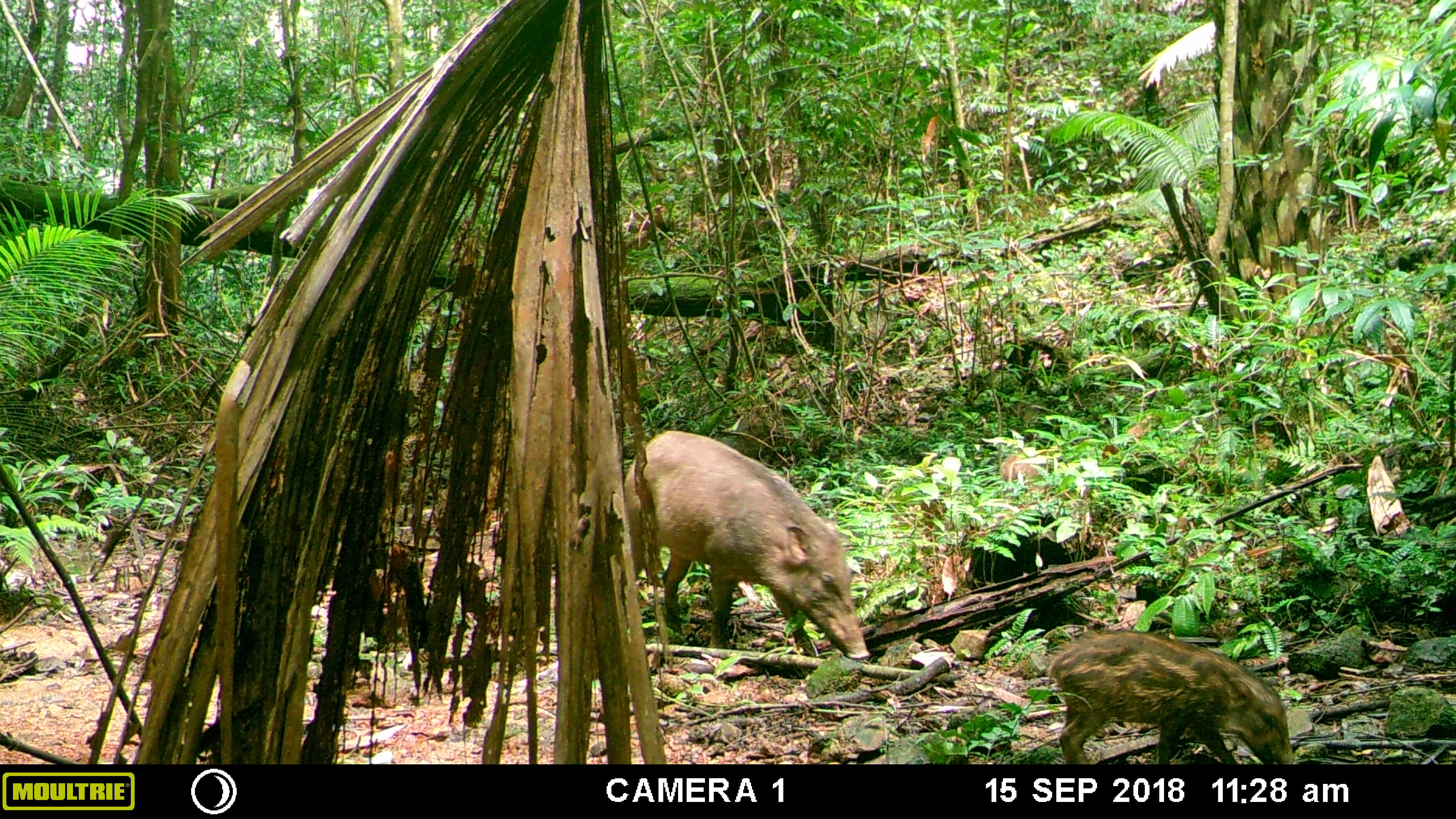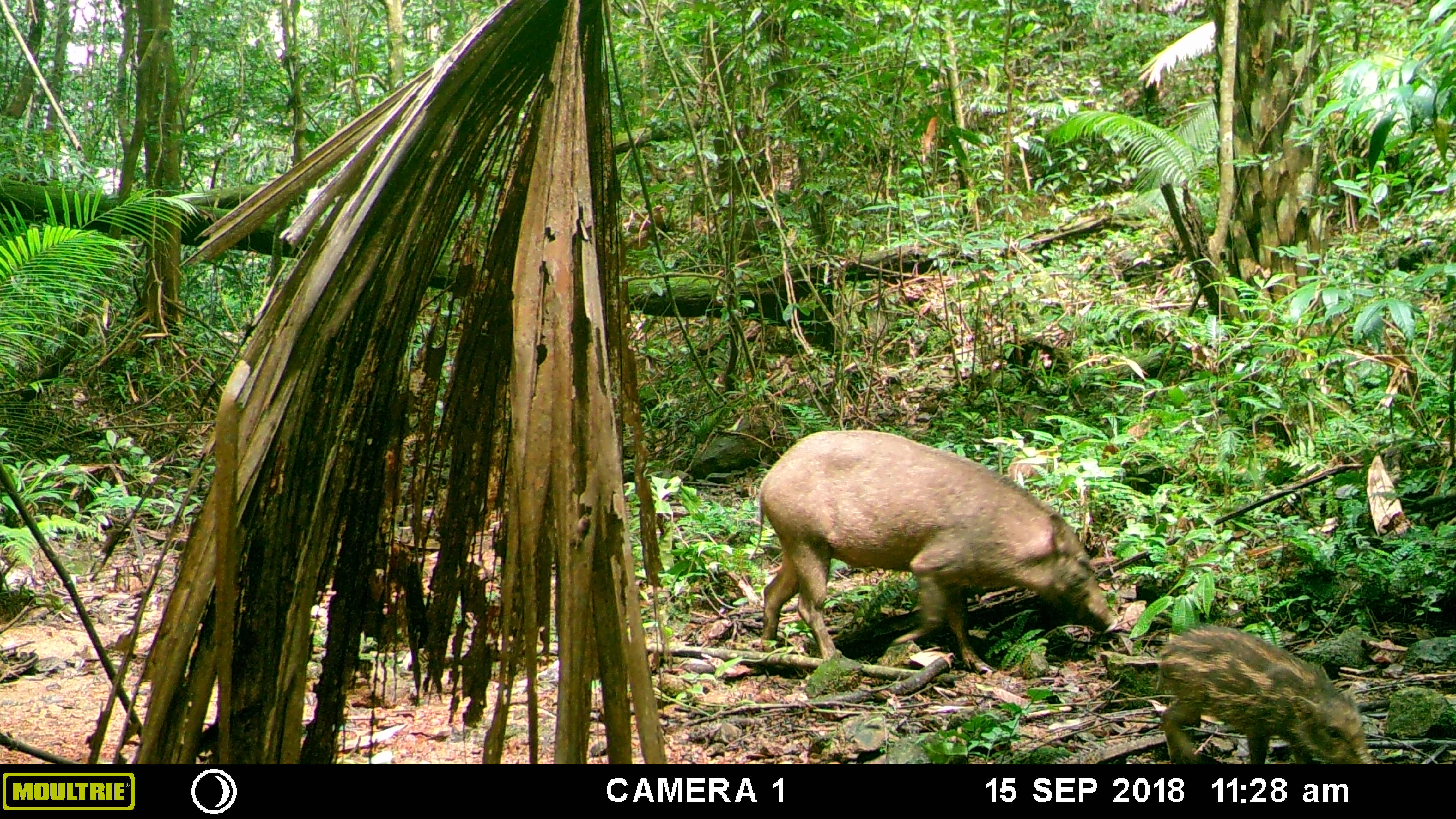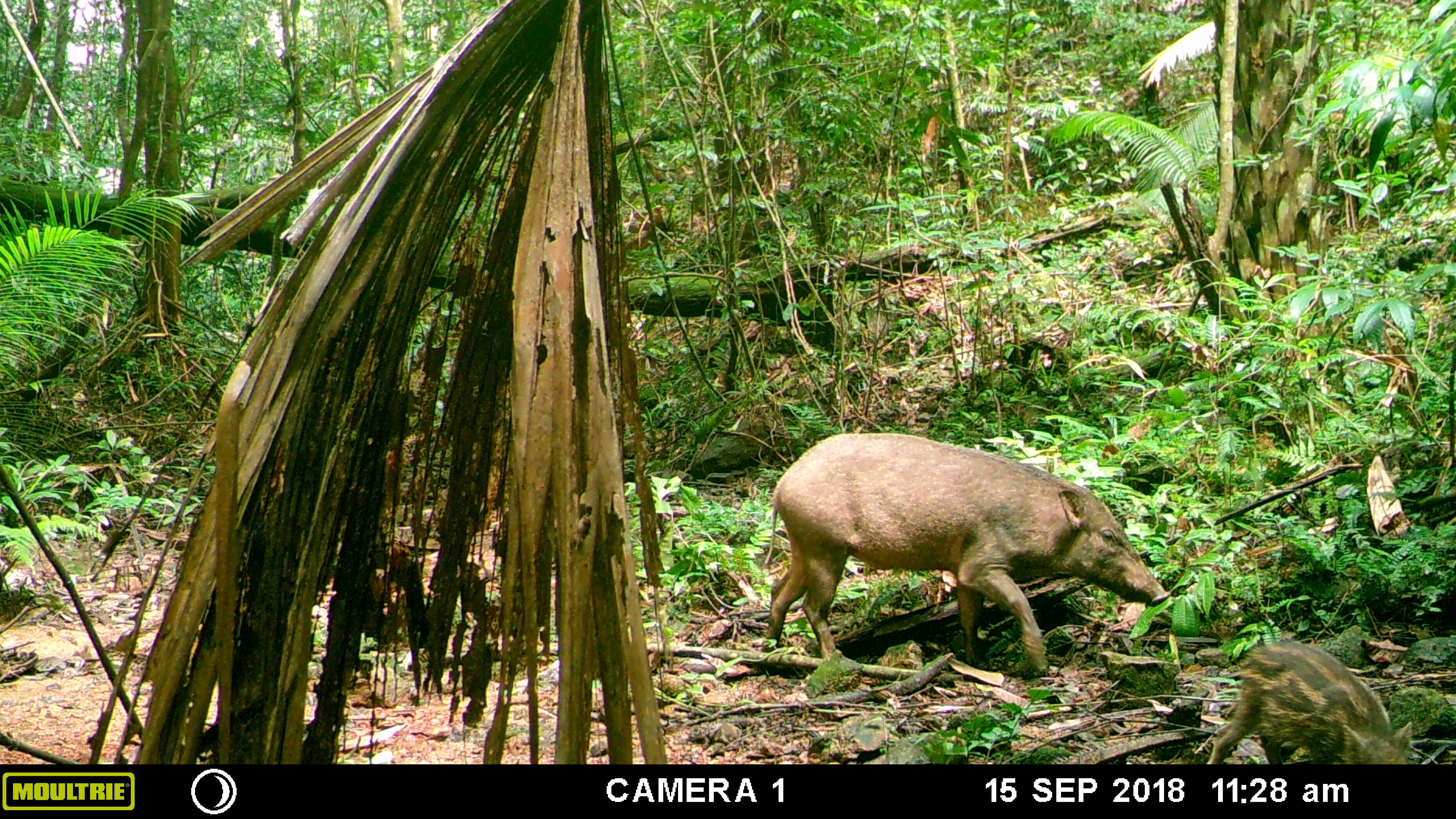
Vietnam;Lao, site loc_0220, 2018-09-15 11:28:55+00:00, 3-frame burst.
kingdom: Animalia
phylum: Chordata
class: Mammalia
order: Artiodactyla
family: Suidae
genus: Sus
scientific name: Sus scrofa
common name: eurasian wild pig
Eurasian wild pig (Sus scrofa). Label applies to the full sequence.